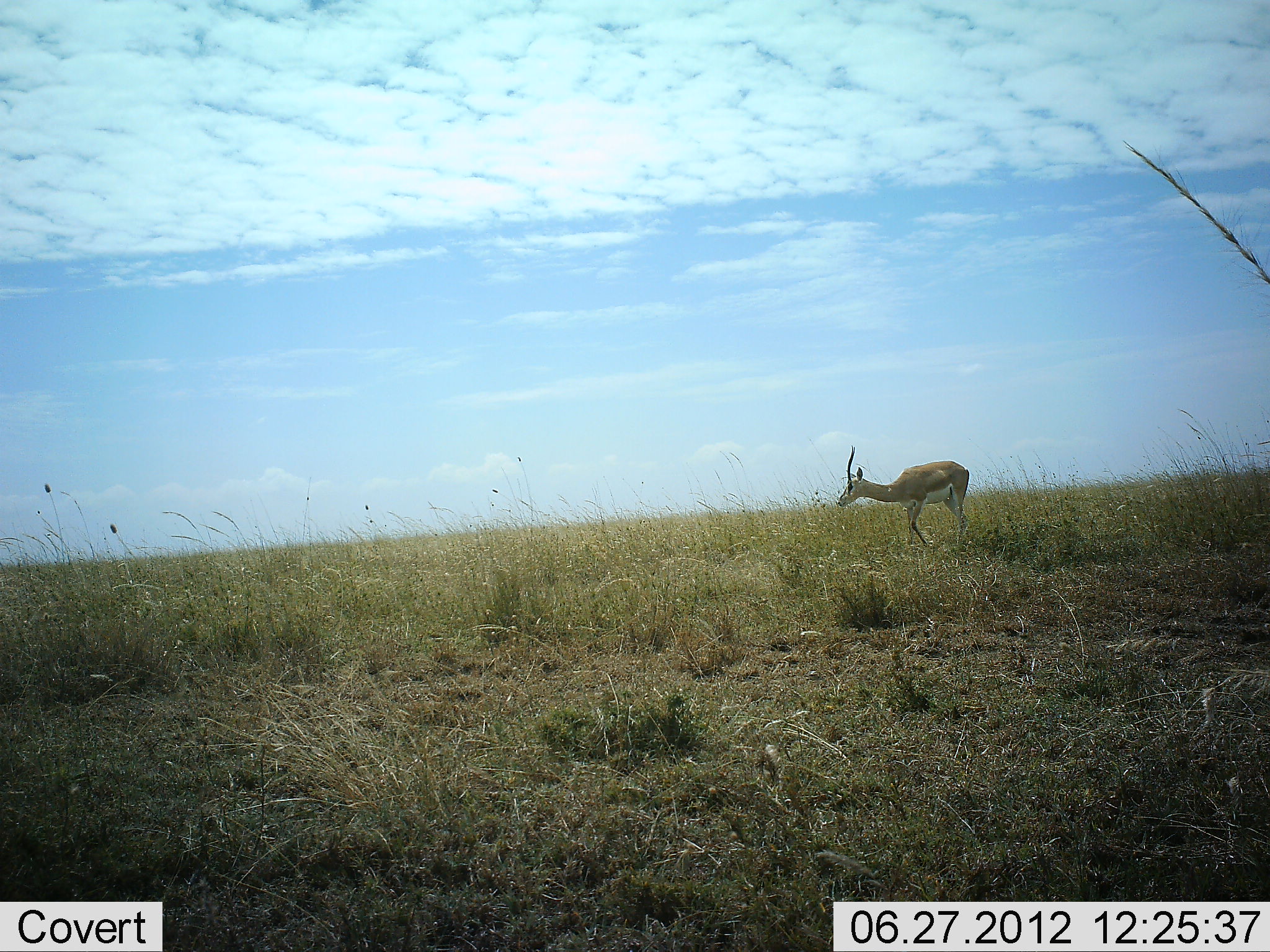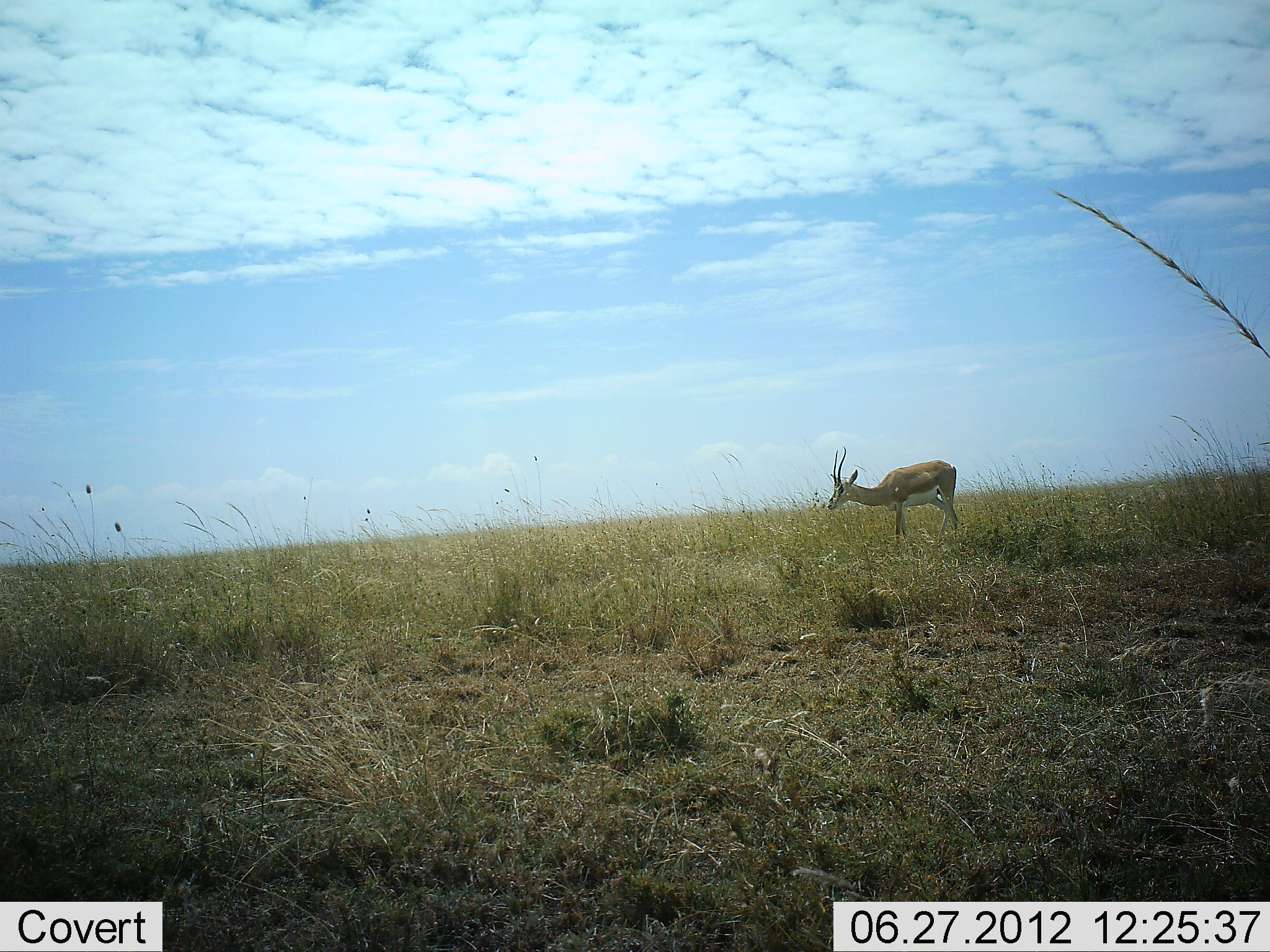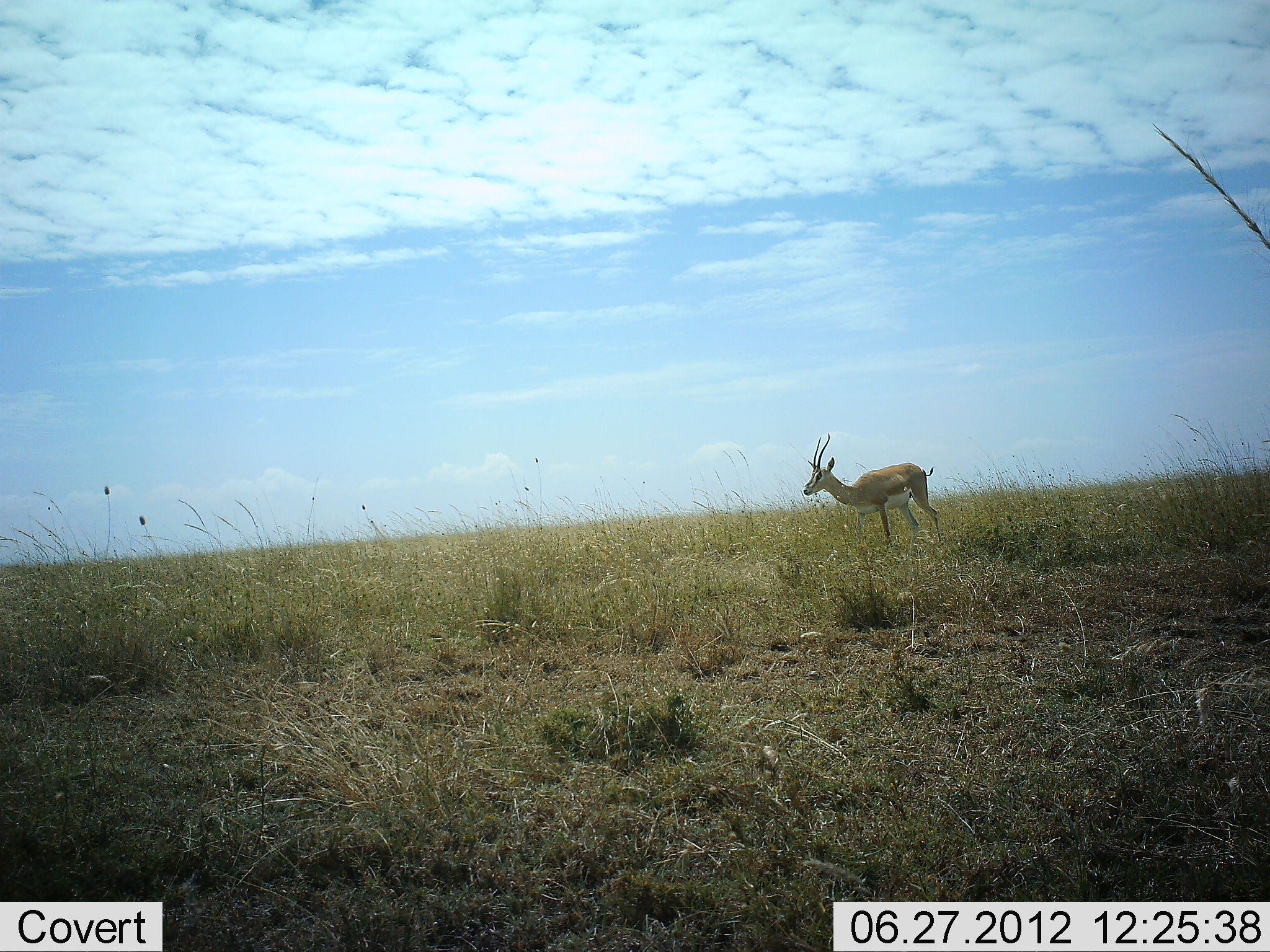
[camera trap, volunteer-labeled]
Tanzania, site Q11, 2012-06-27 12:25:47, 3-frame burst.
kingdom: Animalia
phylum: Chordata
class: Mammalia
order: Artiodactyla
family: Bovidae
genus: Nanger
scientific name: Nanger granti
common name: grant's gazelle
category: gazellegrants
Gazellegrants (grant's gazelle) (Nanger granti), count 1. Behavior (volunteer vote fractions): standing 30%, resting 0%, moving 60%, interacting 0%. Young present (vote fraction): 0%. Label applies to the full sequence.